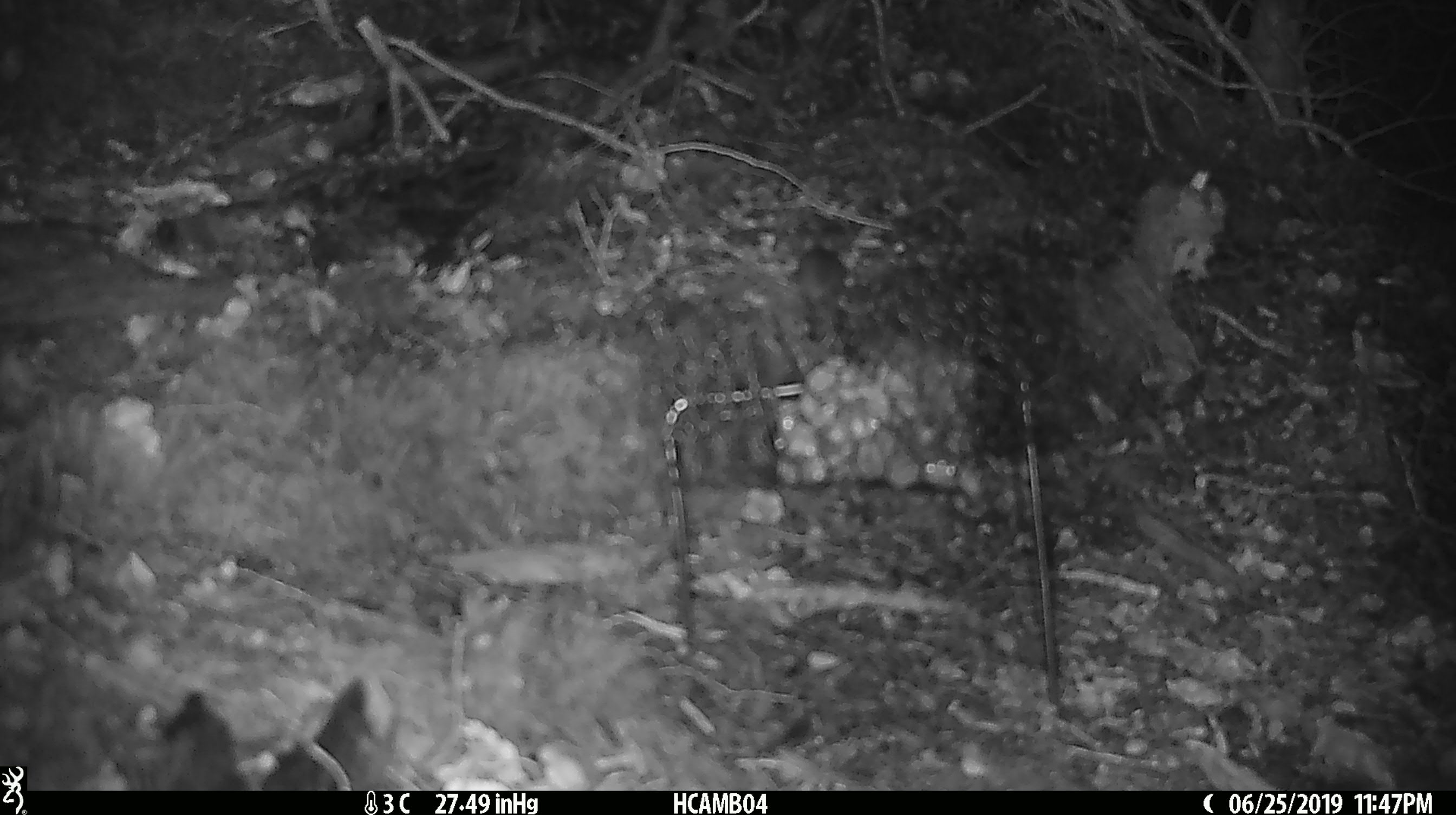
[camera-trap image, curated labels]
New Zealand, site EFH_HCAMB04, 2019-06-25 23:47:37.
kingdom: Animalia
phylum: Chordata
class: Mammalia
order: Rodentia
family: Muridae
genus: Mus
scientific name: Mus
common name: mouse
Mouse (Mus).